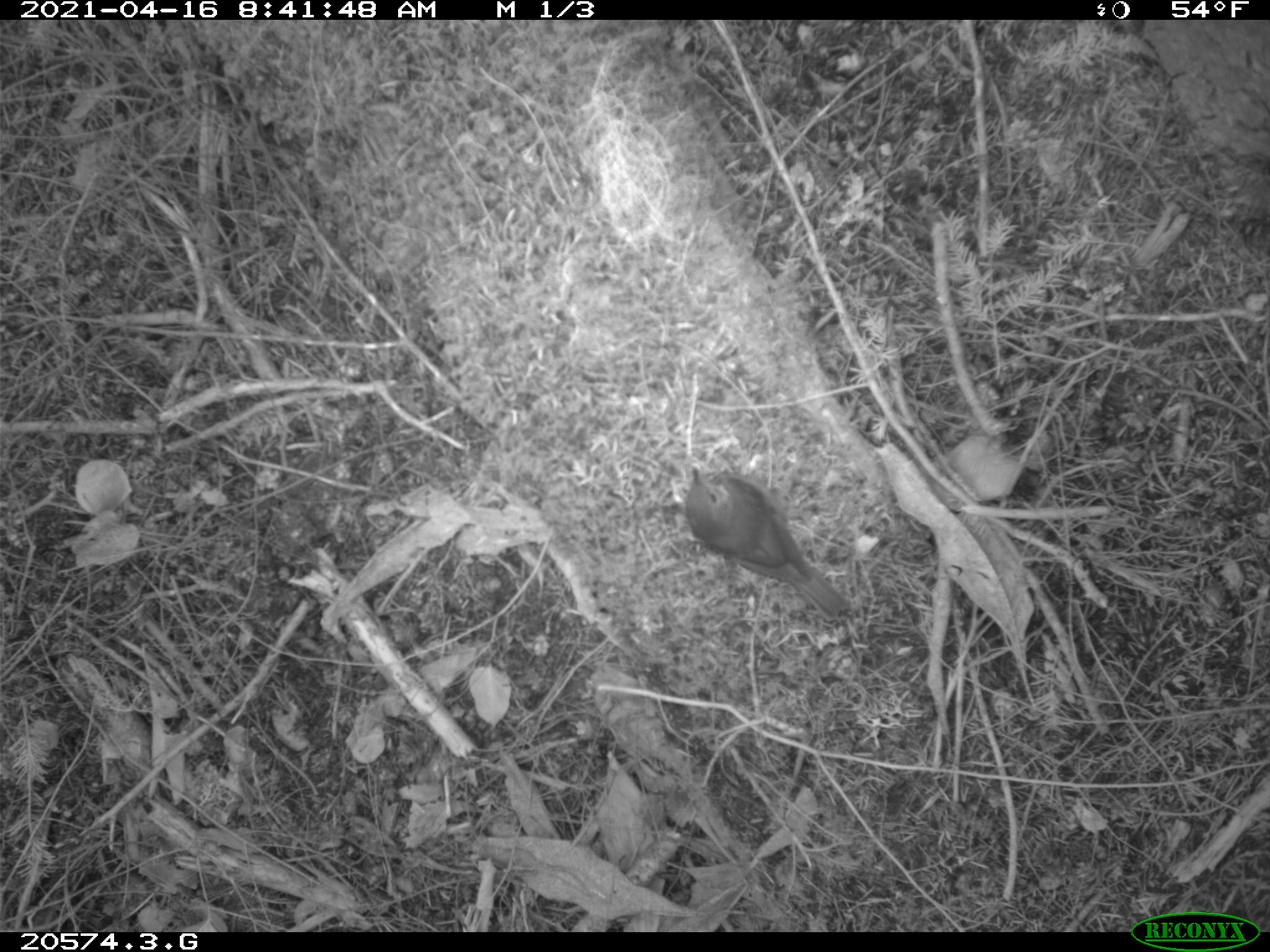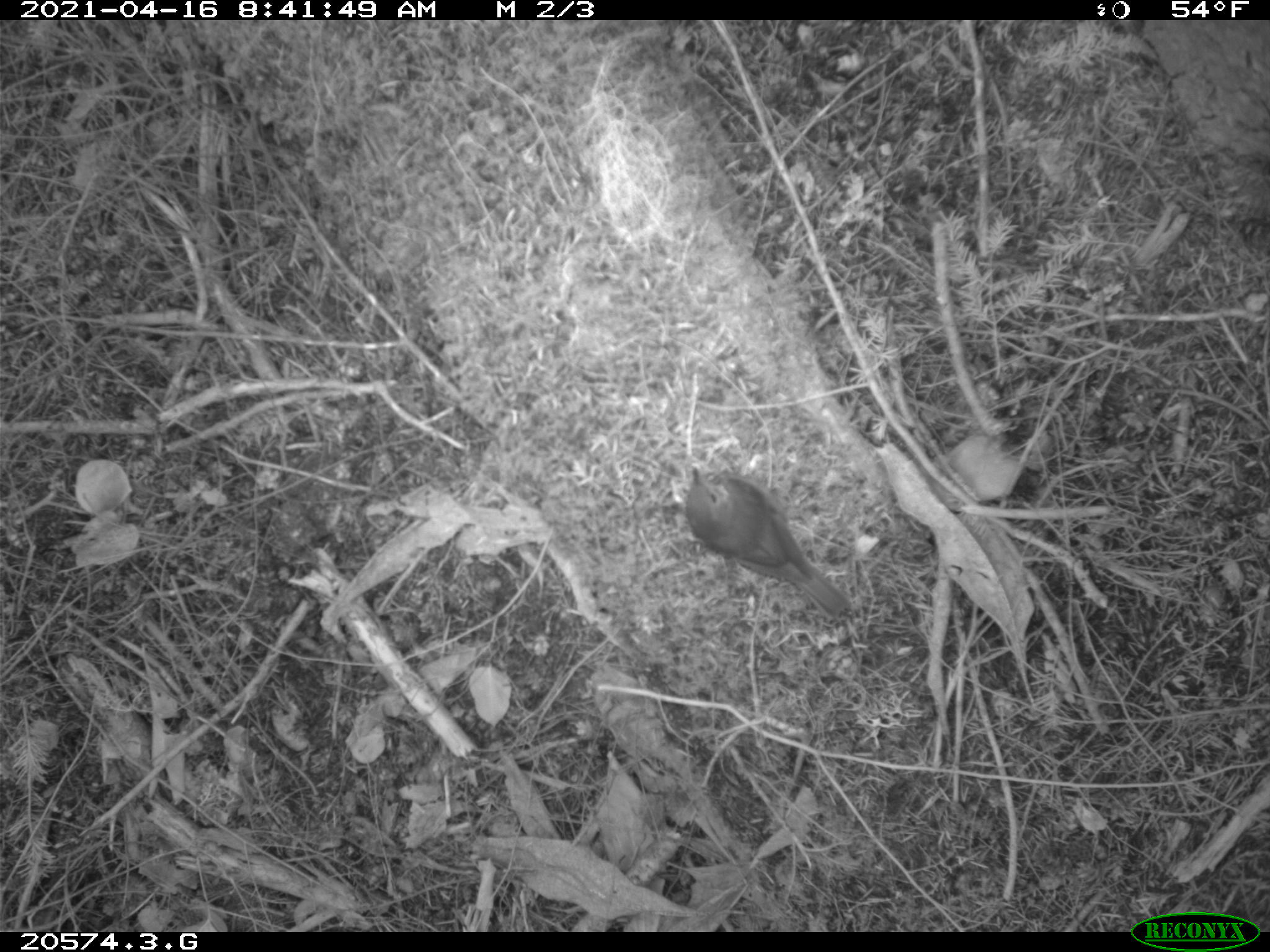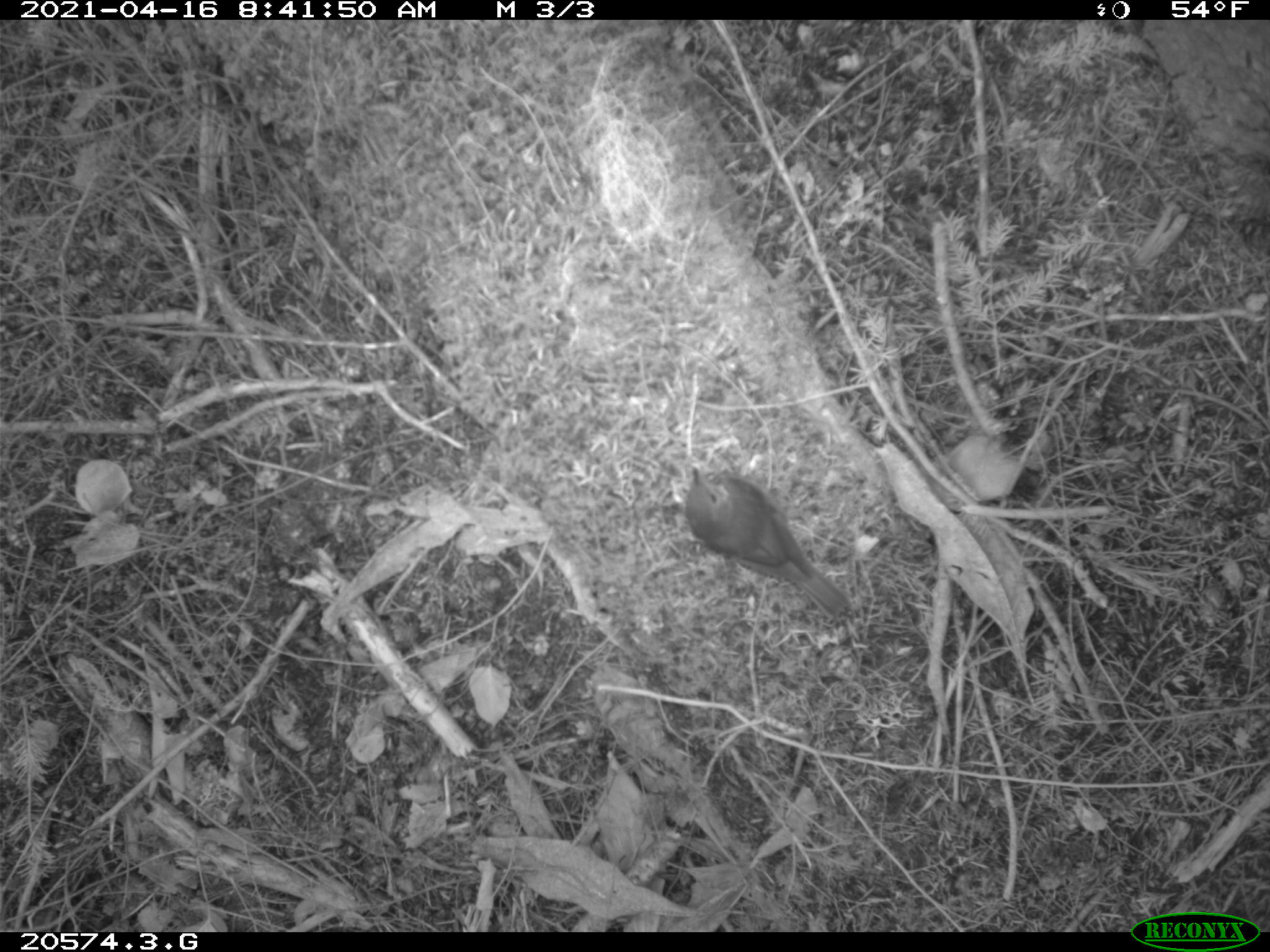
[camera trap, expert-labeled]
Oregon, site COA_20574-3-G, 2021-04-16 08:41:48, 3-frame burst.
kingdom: Animalia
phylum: Chordata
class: Aves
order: Passeriformes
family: Turdidae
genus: Catharus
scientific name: Catharus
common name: brown thrushes and nightingale-thrushes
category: catharus species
Catharus species (brown thrushes and nightingale-thrushes) (Catharus).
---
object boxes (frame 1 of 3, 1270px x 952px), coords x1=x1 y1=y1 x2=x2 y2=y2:
catharus species: x1=678 y1=459 x2=855 y2=630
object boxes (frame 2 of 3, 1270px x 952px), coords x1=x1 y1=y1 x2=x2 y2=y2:
catharus species: x1=682 y1=462 x2=857 y2=631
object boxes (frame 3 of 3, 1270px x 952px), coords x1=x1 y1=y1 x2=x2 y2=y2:
catharus species: x1=685 y1=460 x2=859 y2=627